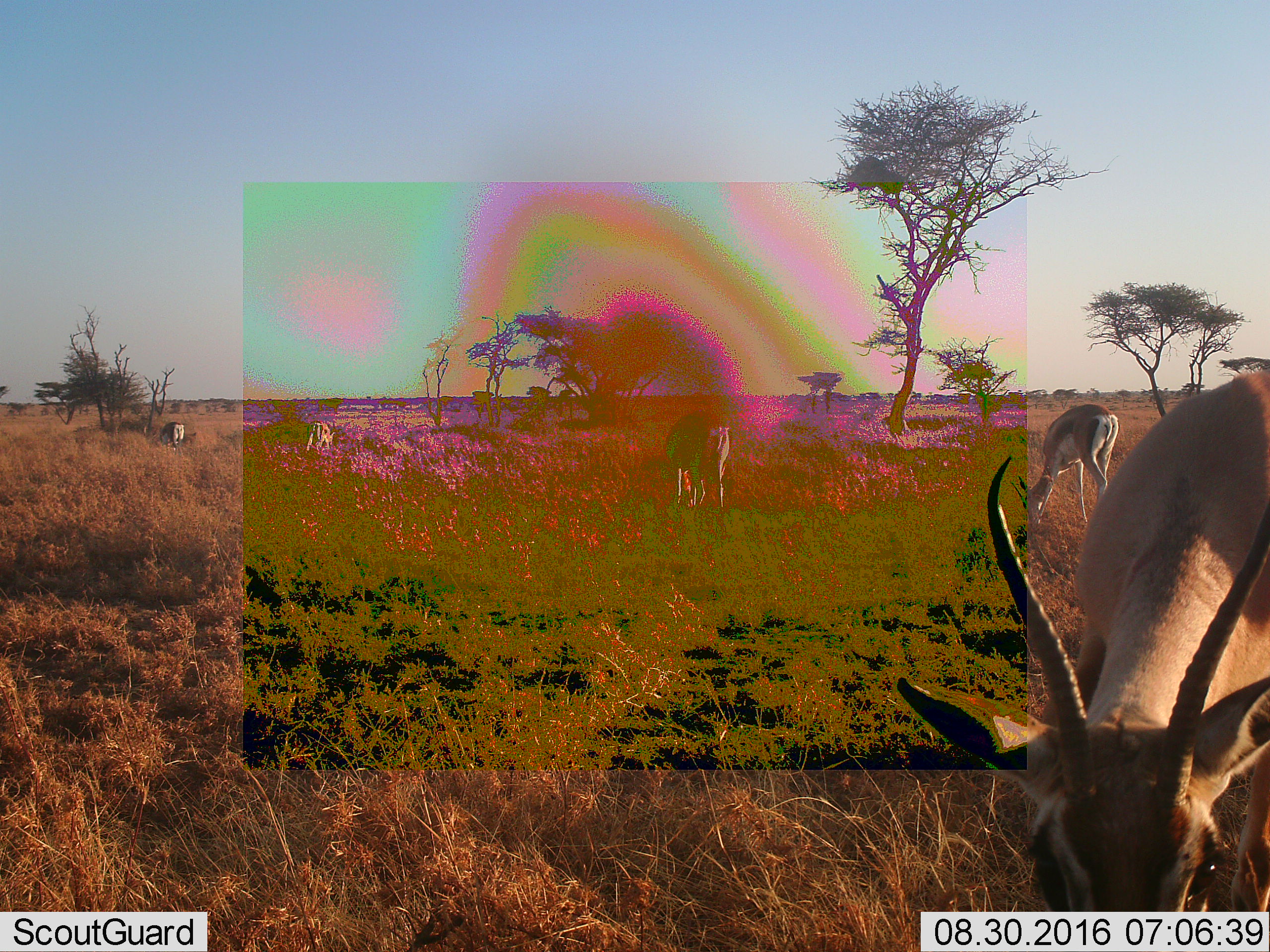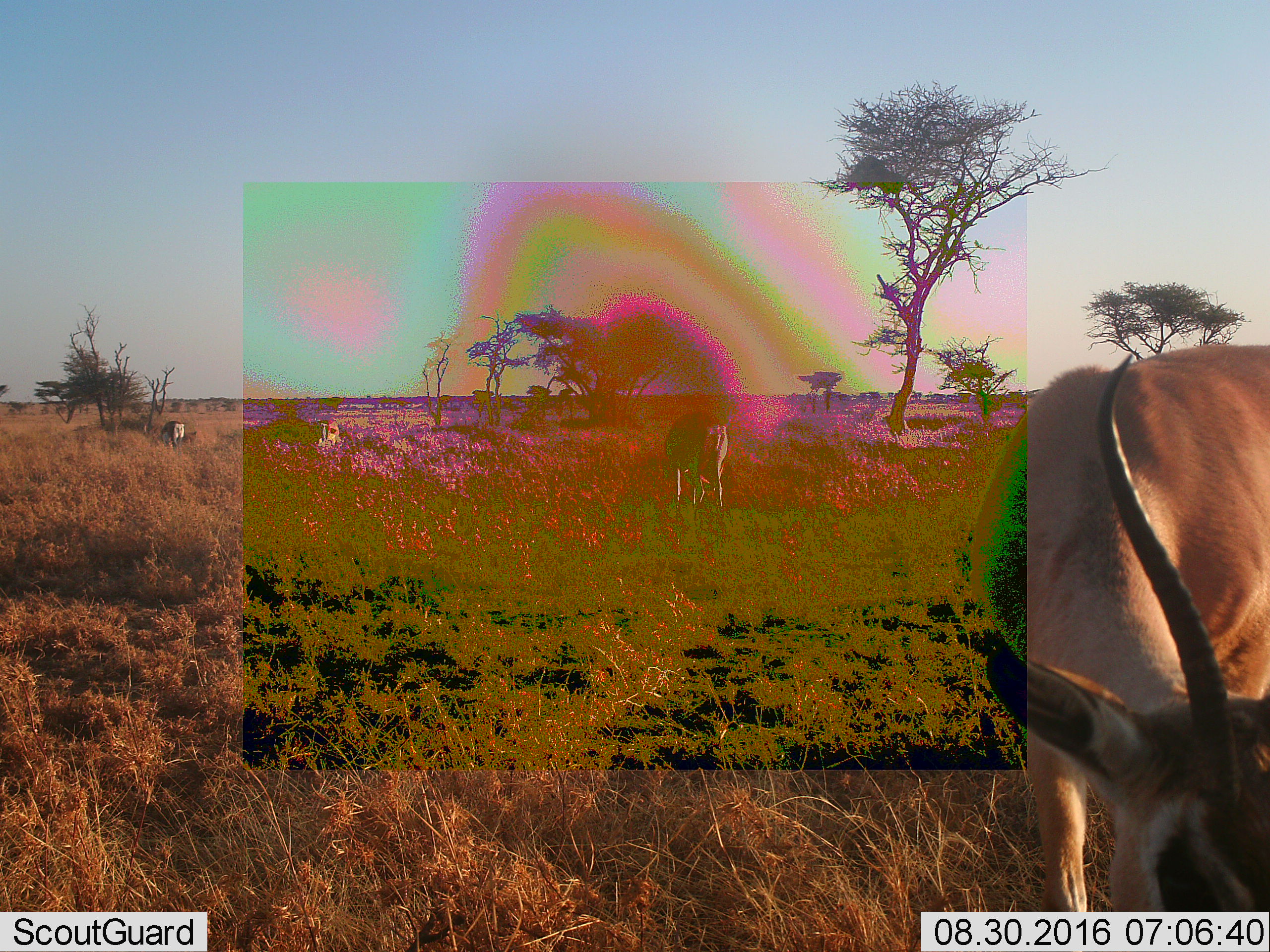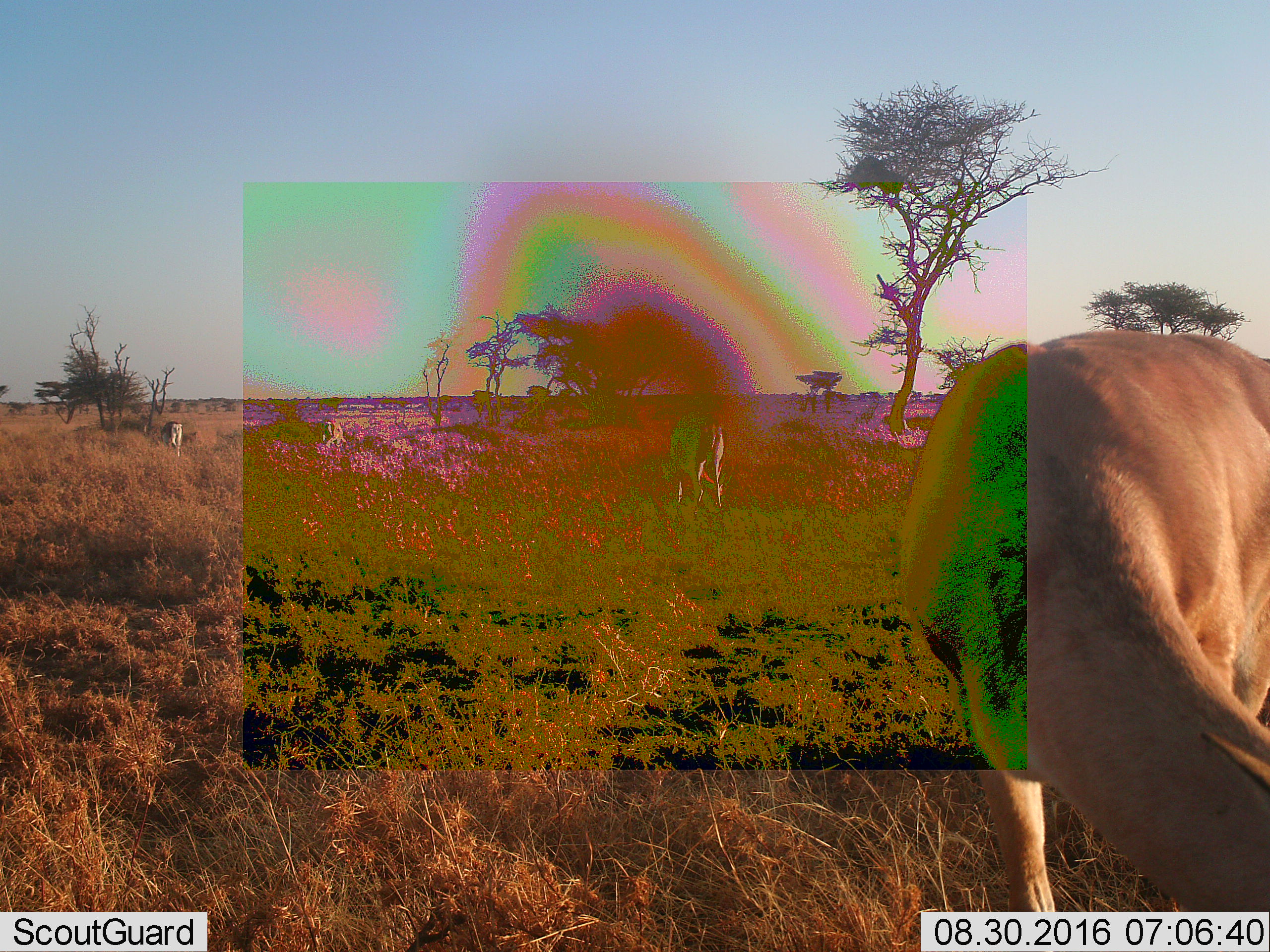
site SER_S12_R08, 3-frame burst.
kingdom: Animalia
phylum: Chordata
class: Mammalia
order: Artiodactyla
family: Bovidae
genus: Nanger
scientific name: Nanger granti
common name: grant's gazelle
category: gazellegrants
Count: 5.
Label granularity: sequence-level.